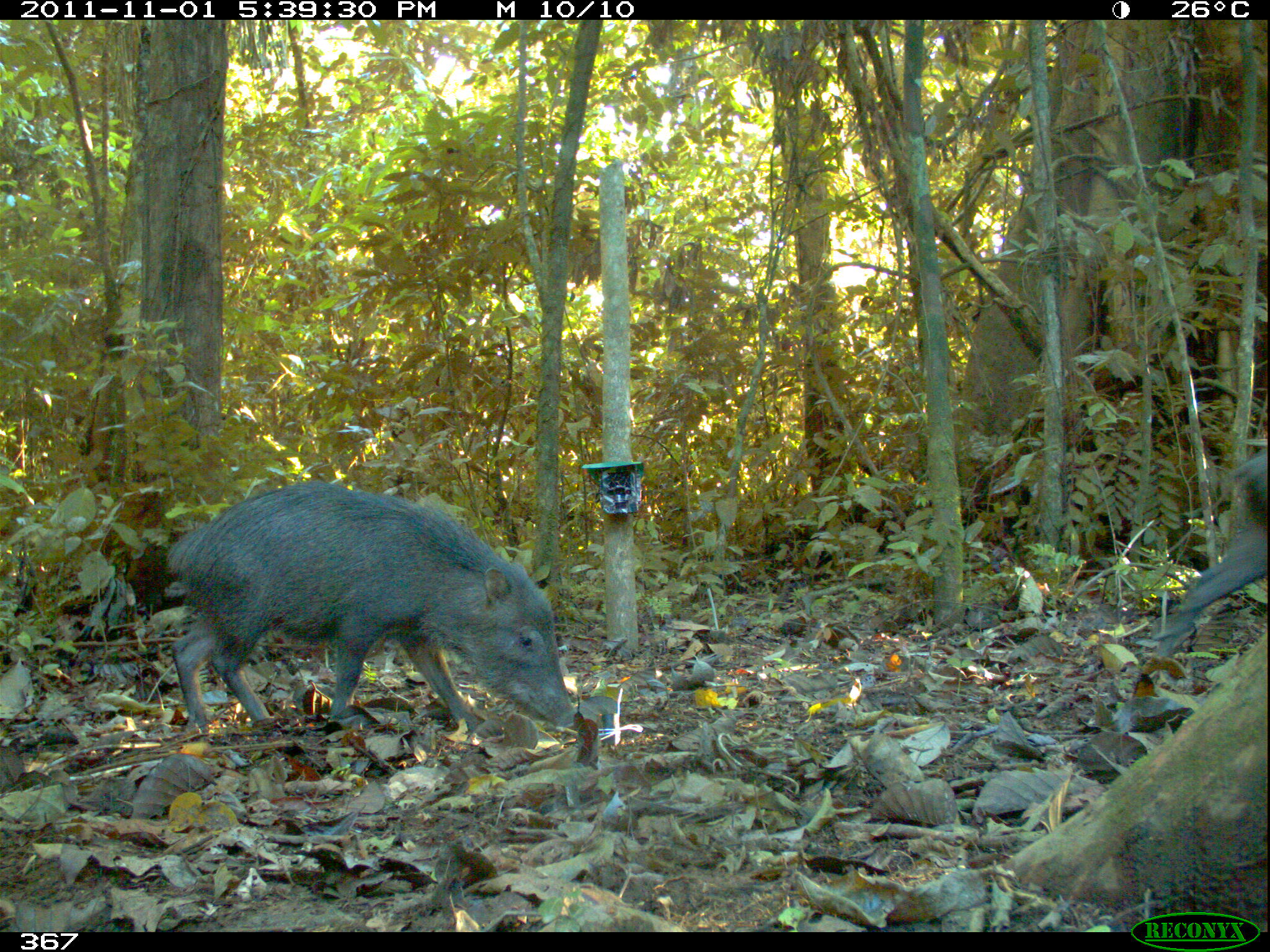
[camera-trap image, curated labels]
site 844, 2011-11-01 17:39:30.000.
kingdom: Animalia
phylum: Chordata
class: Mammalia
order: Artiodactyla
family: Tayassuidae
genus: Tayassu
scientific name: Tayassu pecari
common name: white-lipped peccary